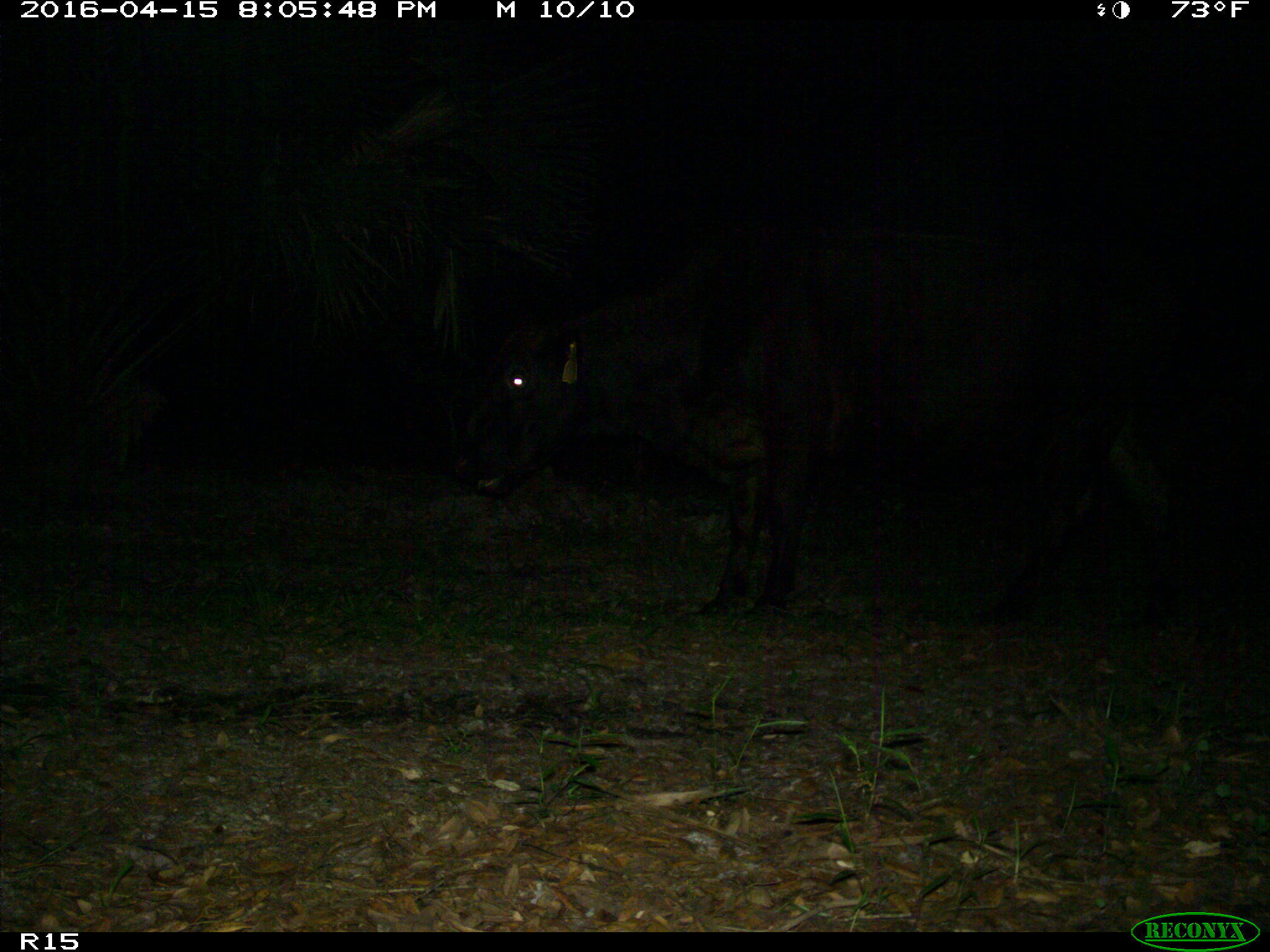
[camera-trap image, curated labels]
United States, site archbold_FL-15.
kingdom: Animalia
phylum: Chordata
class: Mammalia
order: Artiodactyla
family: Bovidae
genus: Bos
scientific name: Bos taurus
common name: domestic cow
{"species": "Bos taurus (domestic cow)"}